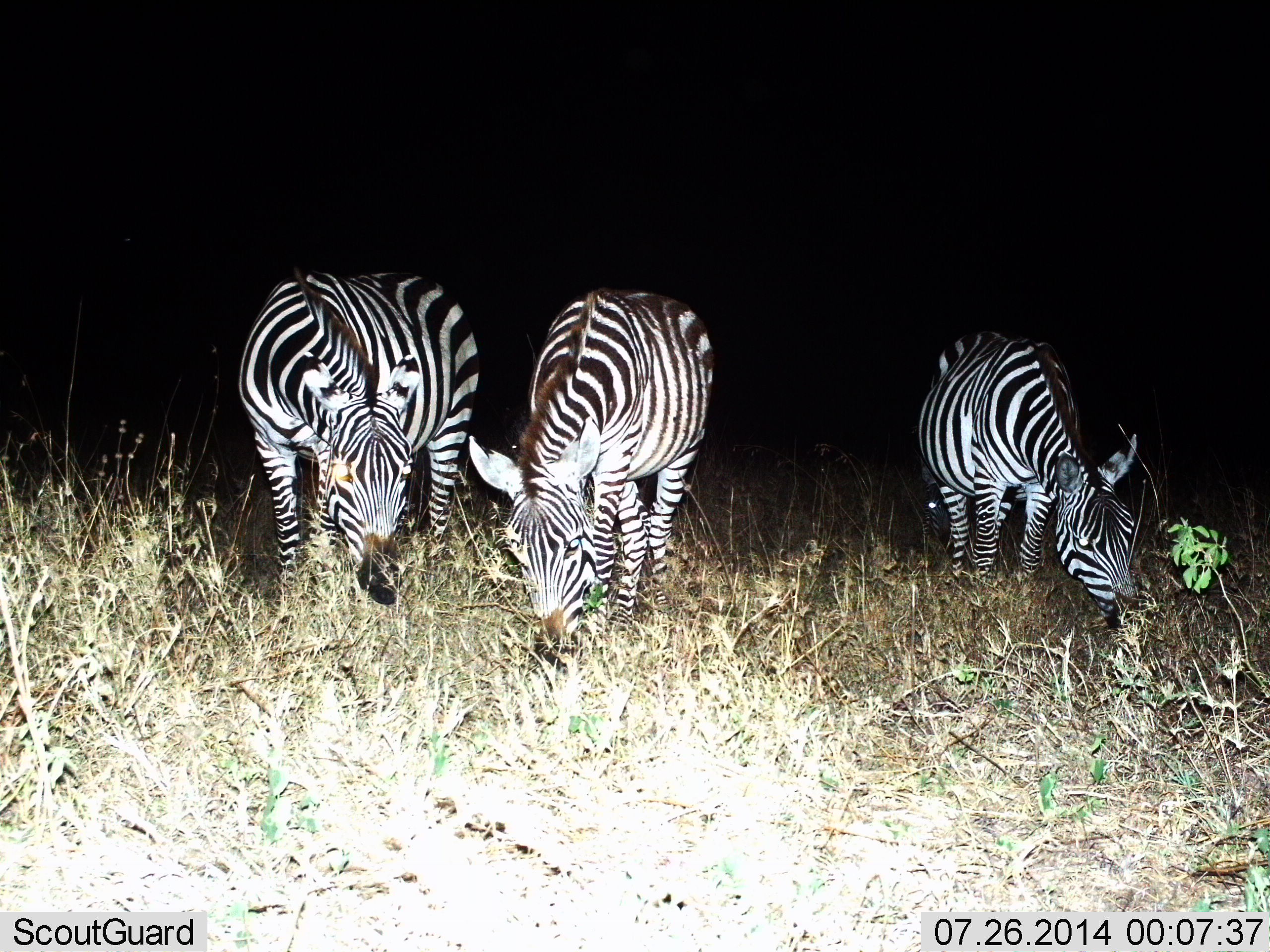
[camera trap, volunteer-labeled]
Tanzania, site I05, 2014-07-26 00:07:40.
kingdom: Animalia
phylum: Chordata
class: Mammalia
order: Perissodactyla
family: Equidae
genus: Equus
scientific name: Equus quagga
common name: plains zebra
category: zebra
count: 3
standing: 20%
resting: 0%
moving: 0%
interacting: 0%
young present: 0%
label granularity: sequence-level